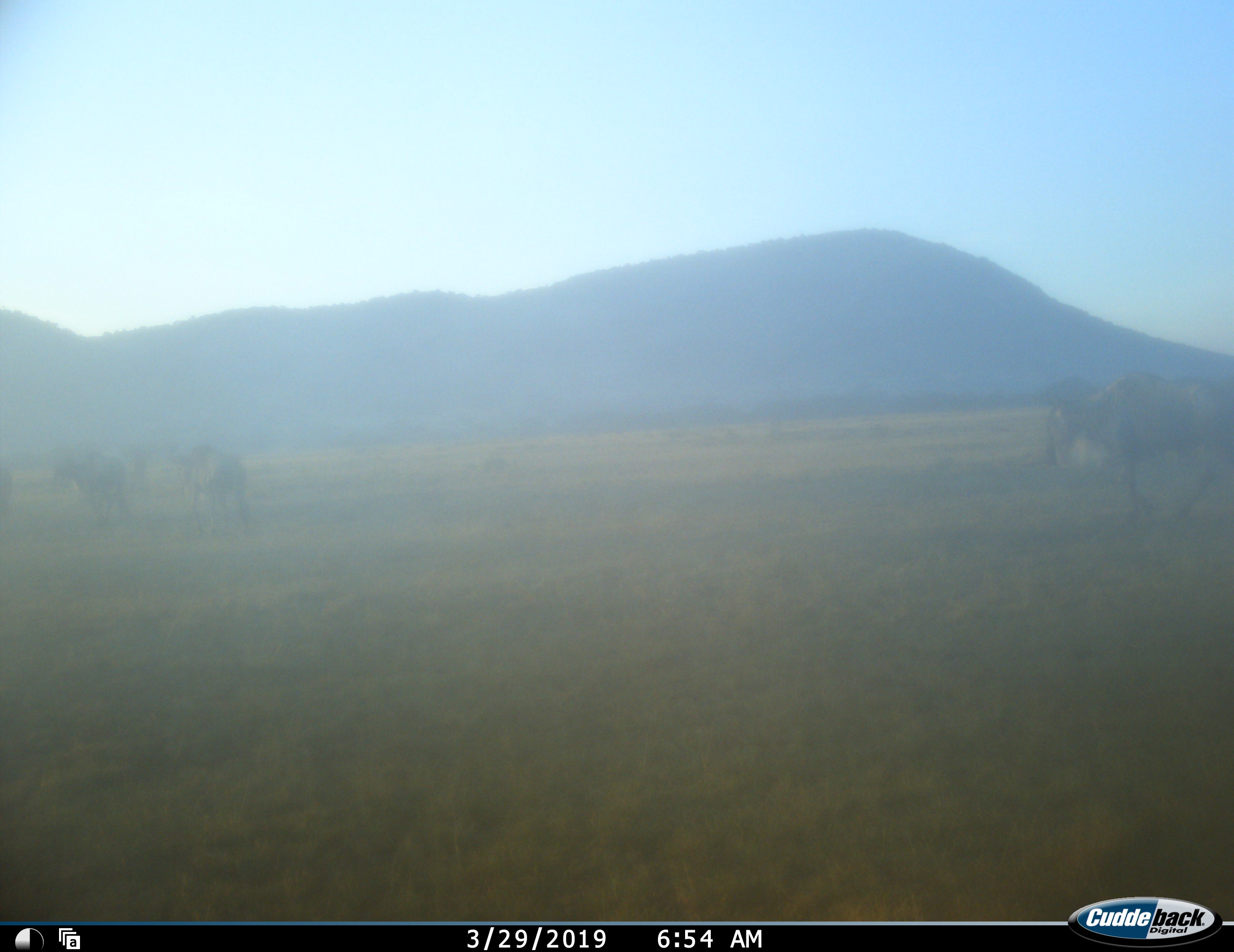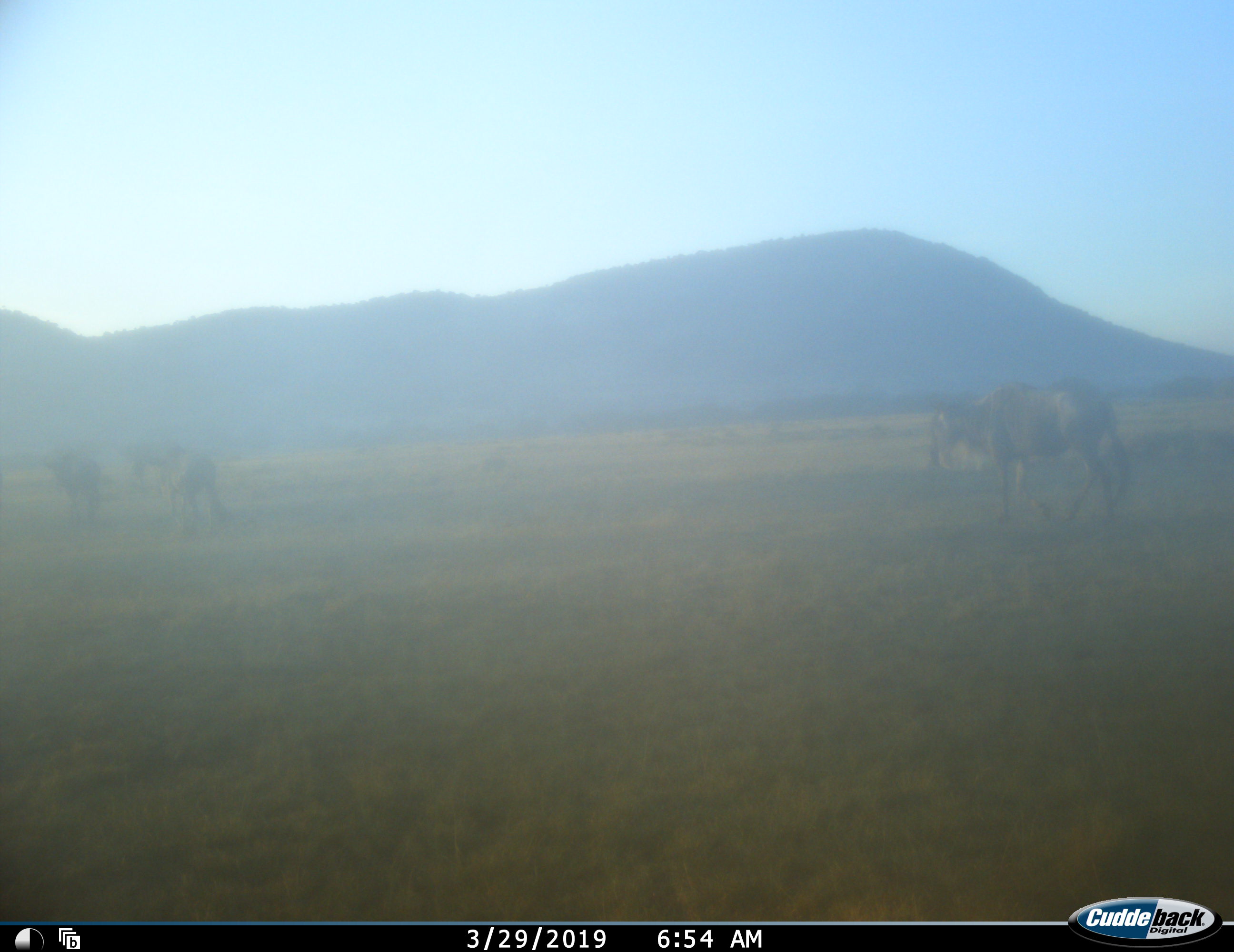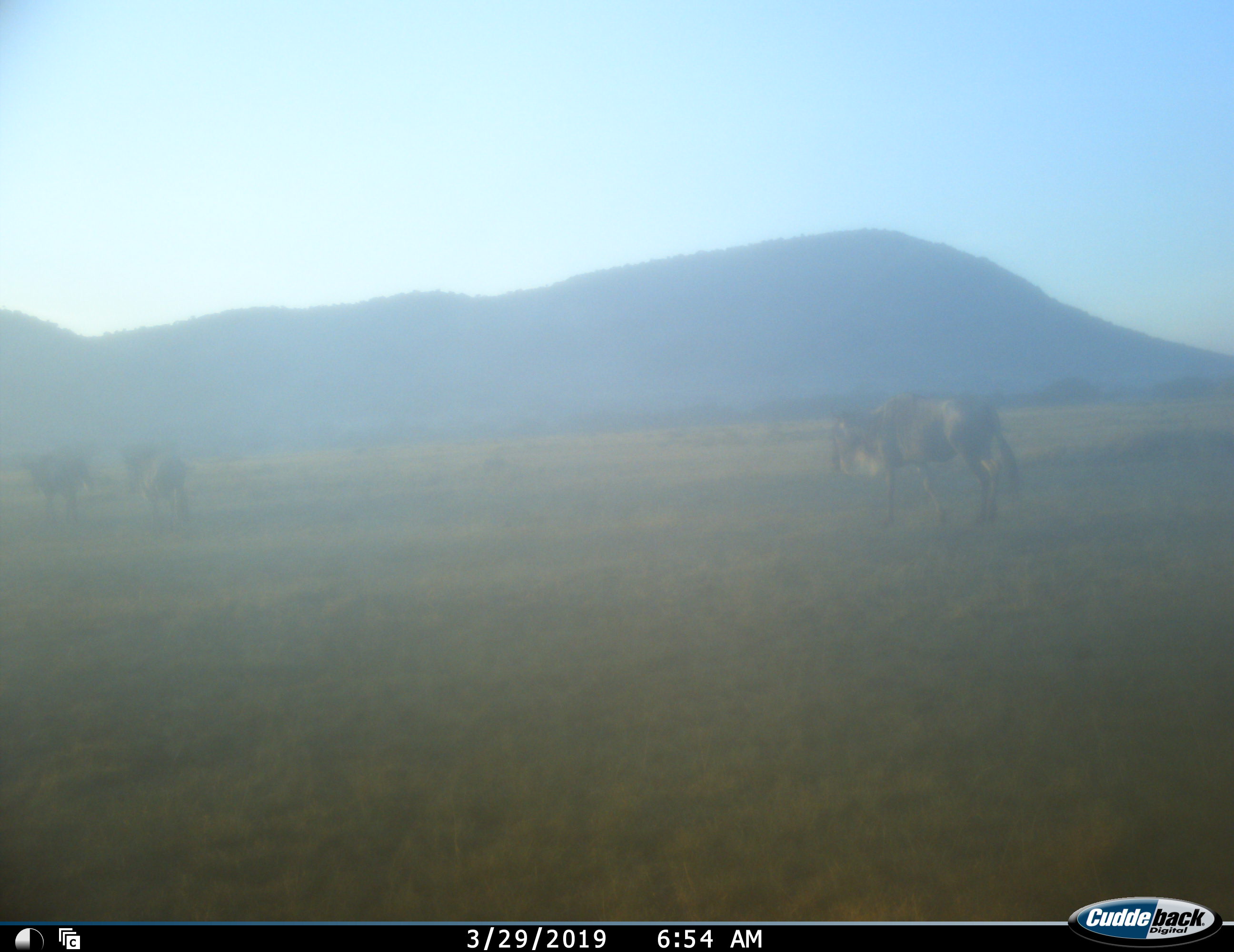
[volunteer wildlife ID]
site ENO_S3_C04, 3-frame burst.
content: unidentified animal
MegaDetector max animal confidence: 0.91